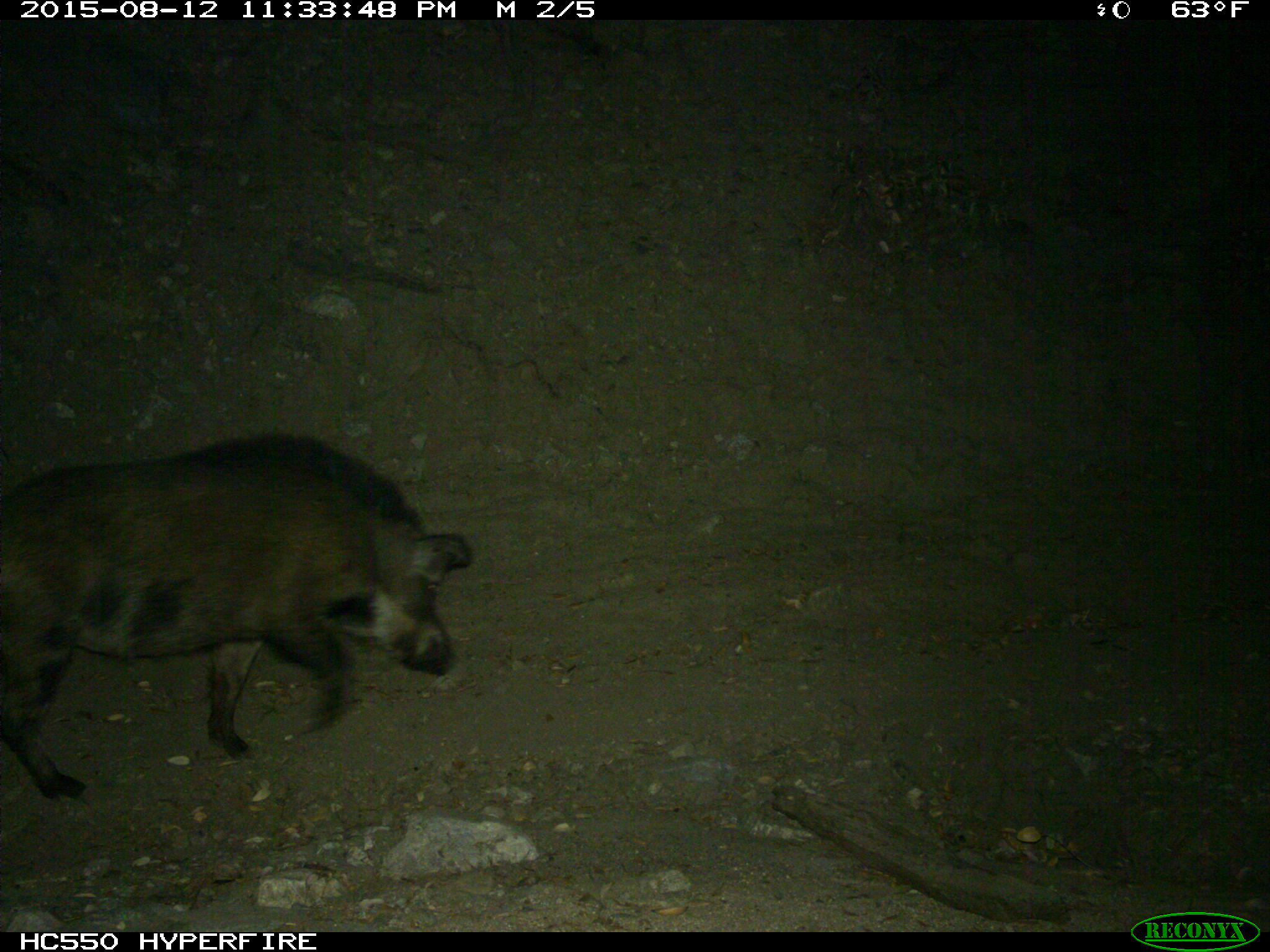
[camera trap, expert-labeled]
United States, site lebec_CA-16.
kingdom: Animalia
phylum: Chordata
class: Mammalia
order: Artiodactyla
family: Suidae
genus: Sus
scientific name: Sus scrofa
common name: wild boar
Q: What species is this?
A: Sus scrofa (wild boar).